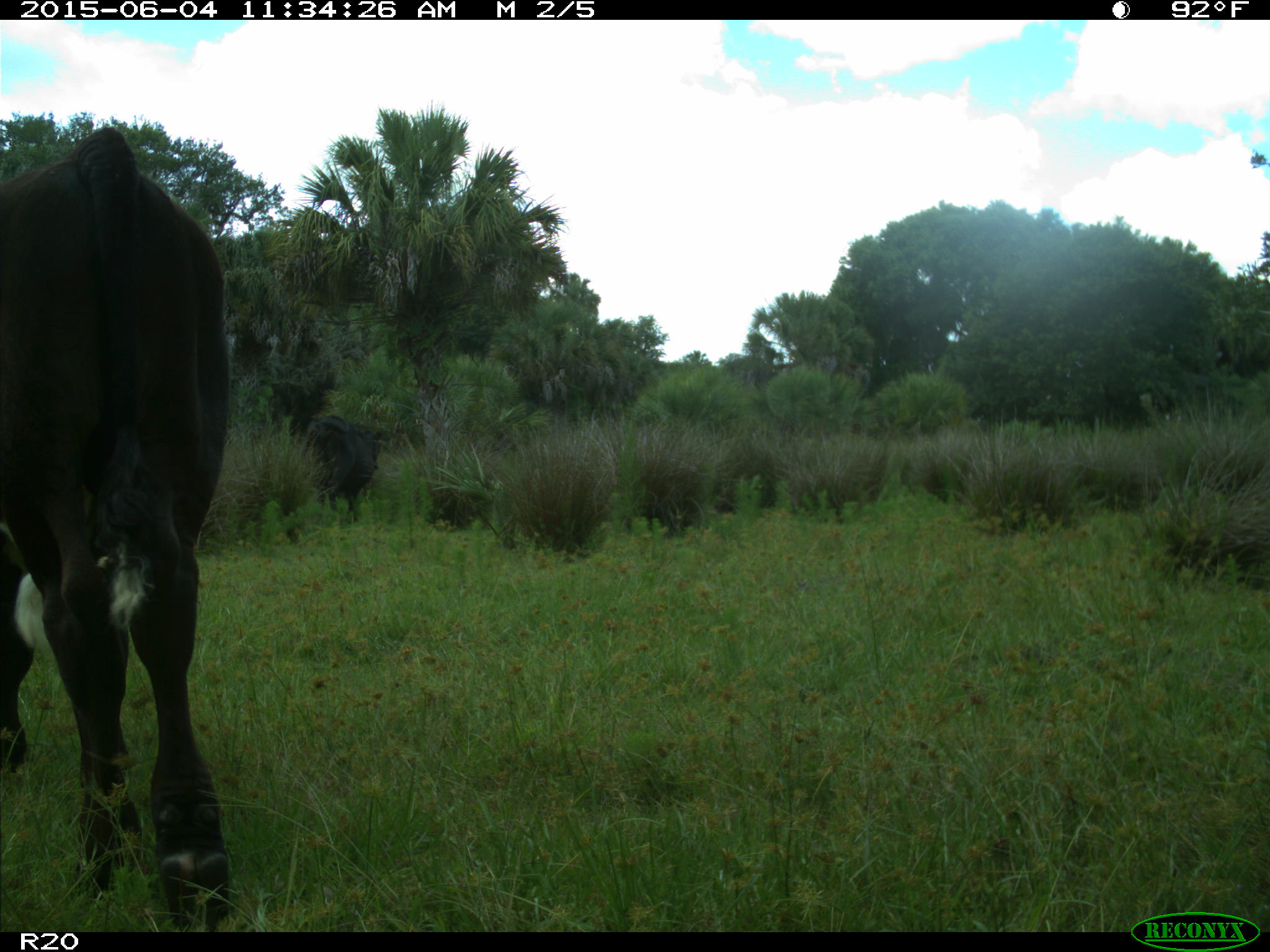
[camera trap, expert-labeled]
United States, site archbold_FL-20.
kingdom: Animalia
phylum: Chordata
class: Mammalia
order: Artiodactyla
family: Bovidae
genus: Bos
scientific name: Bos taurus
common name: domestic cow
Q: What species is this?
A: Bos taurus (domestic cow).